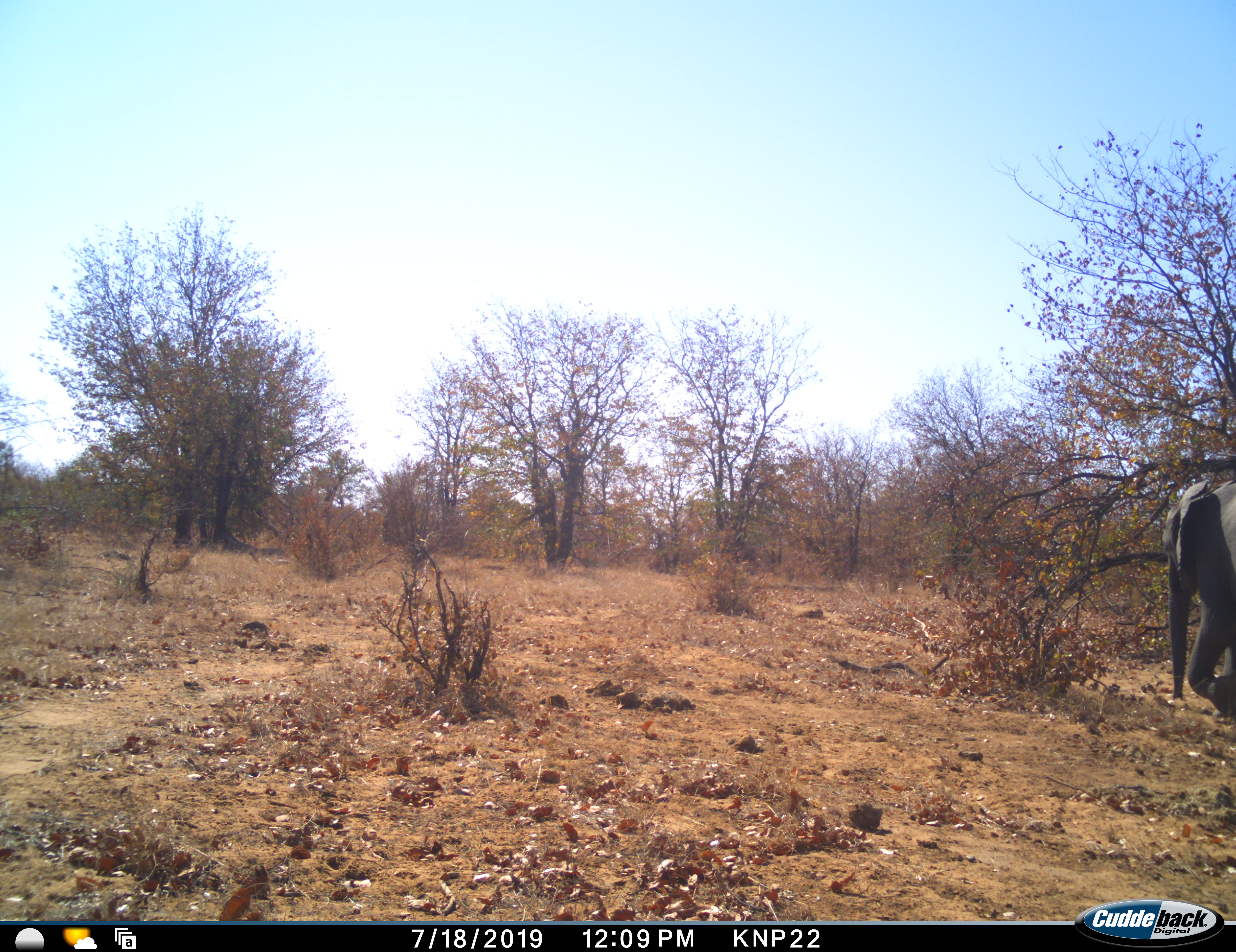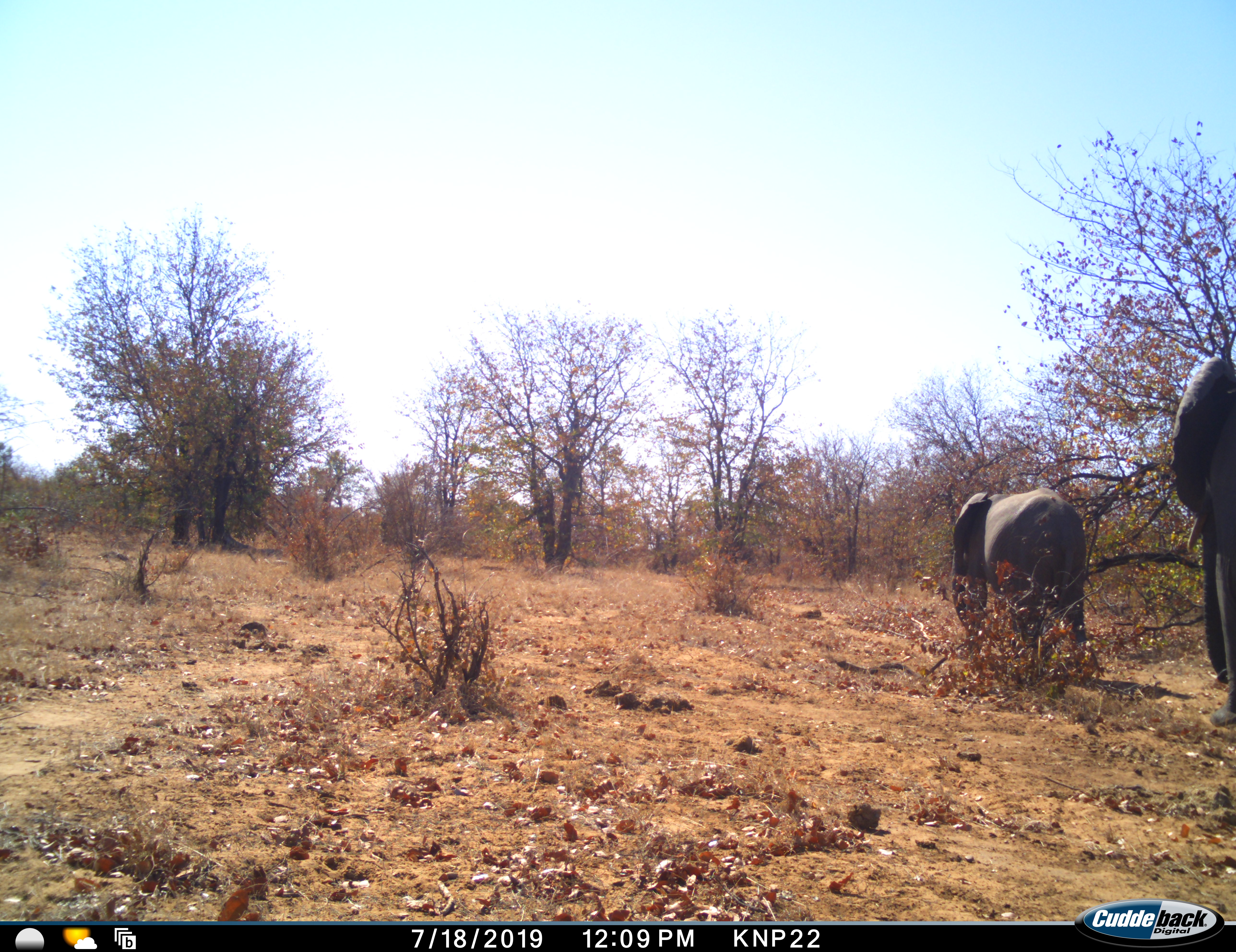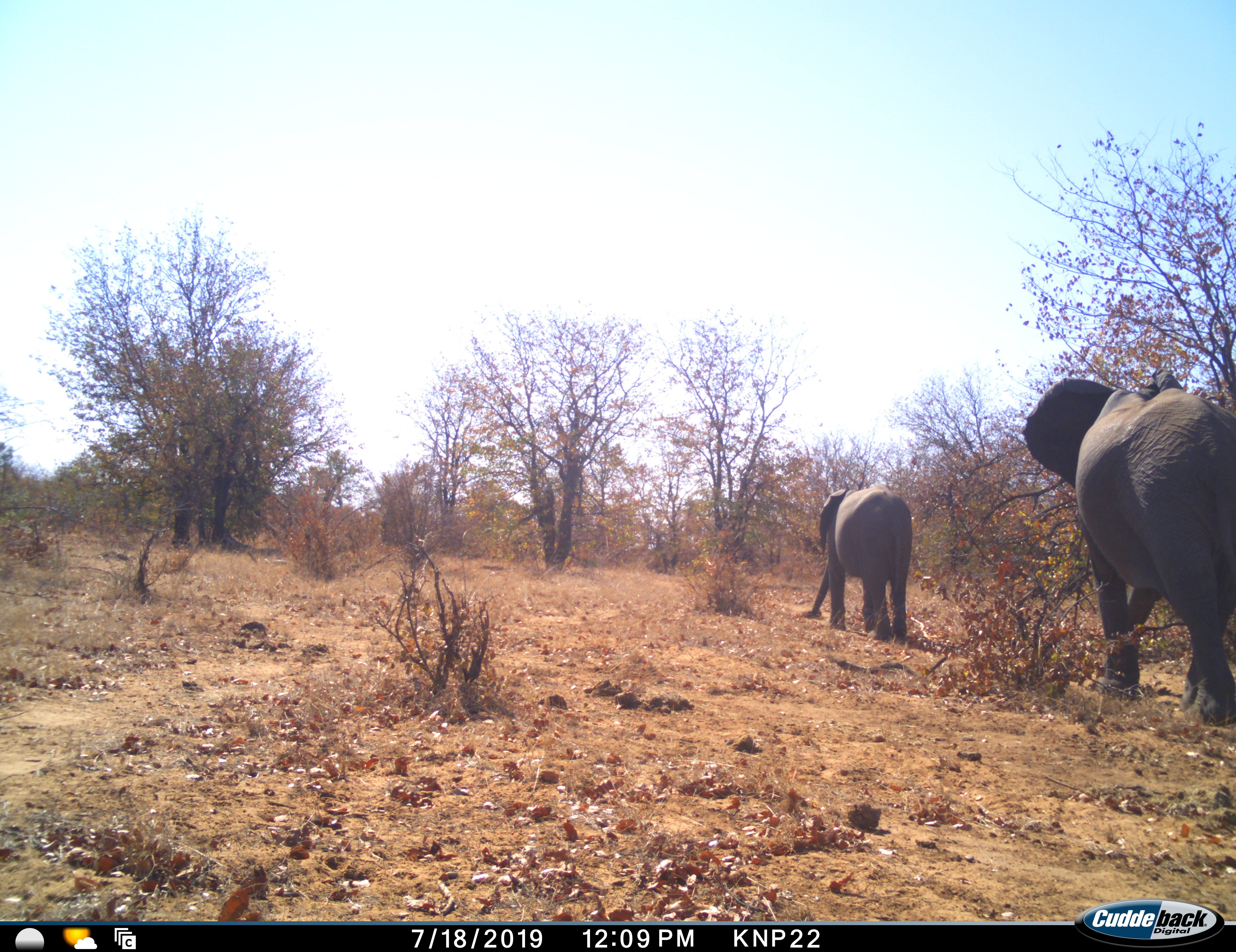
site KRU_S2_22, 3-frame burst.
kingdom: Animalia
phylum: Chordata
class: Mammalia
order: Proboscidea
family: Elephantidae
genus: Loxodonta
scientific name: Loxodonta africana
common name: african bush elephant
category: elephant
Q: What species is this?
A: Elephant (african bush elephant) (Loxodonta africana).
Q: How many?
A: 2.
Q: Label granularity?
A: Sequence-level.